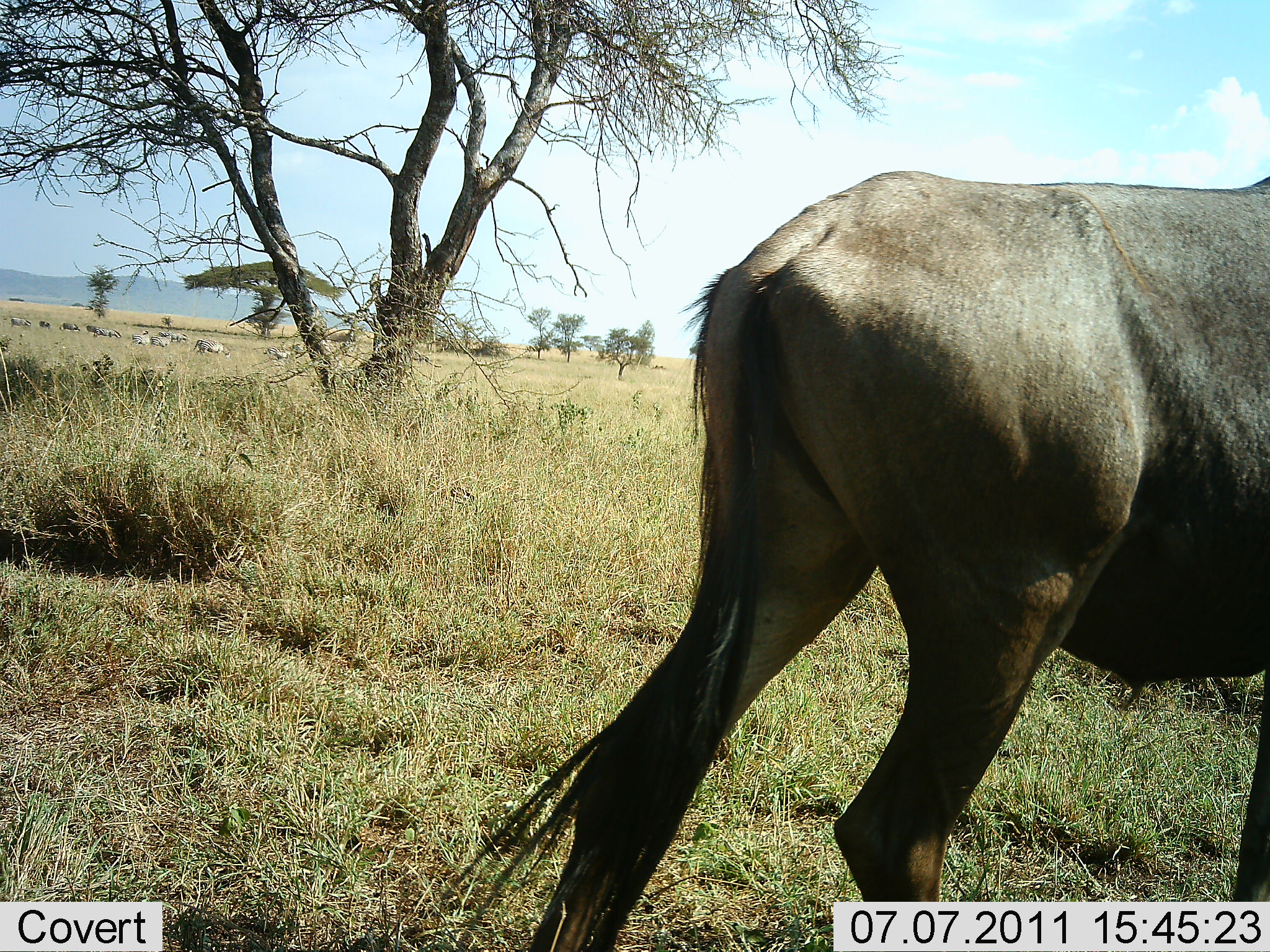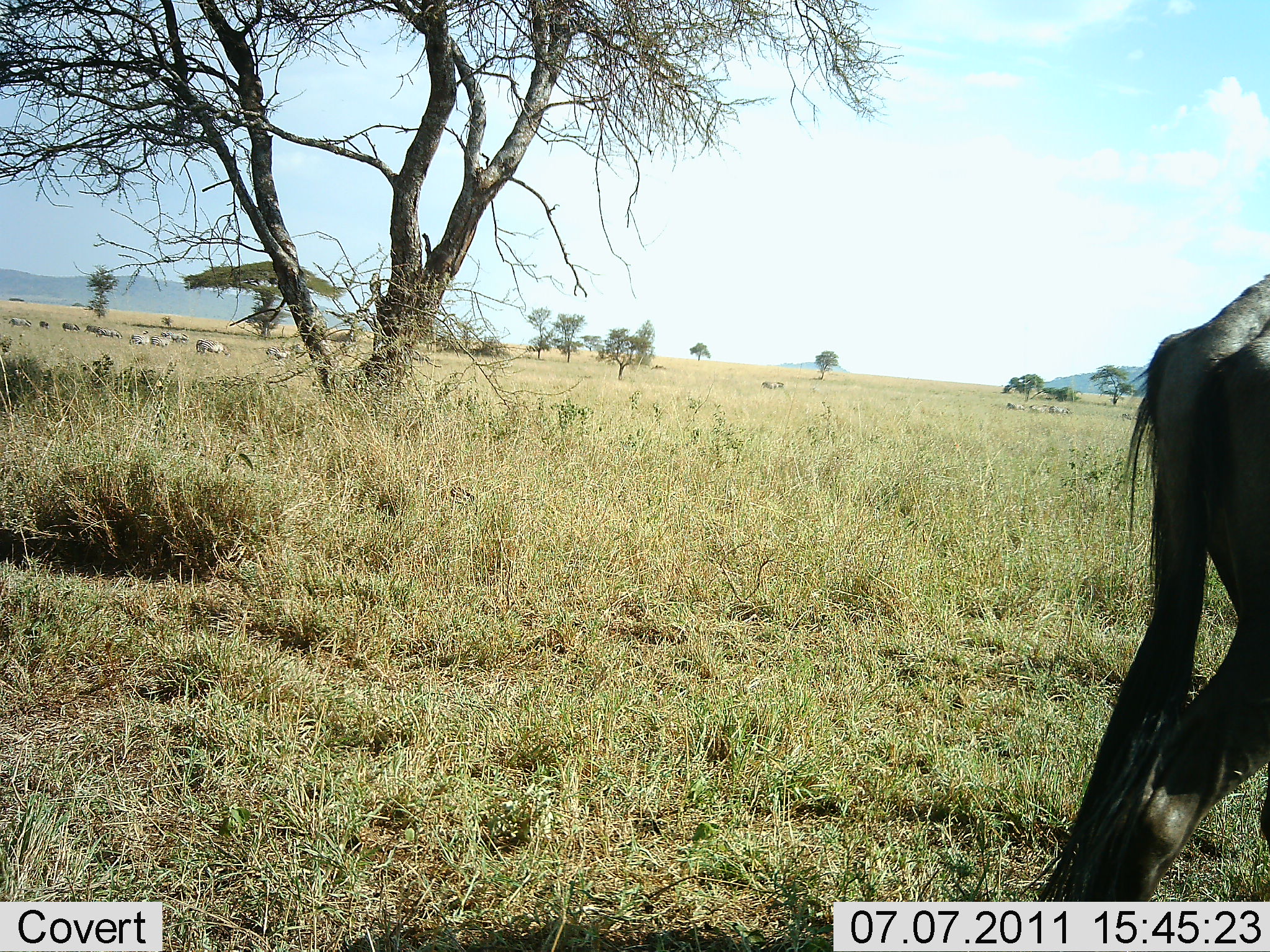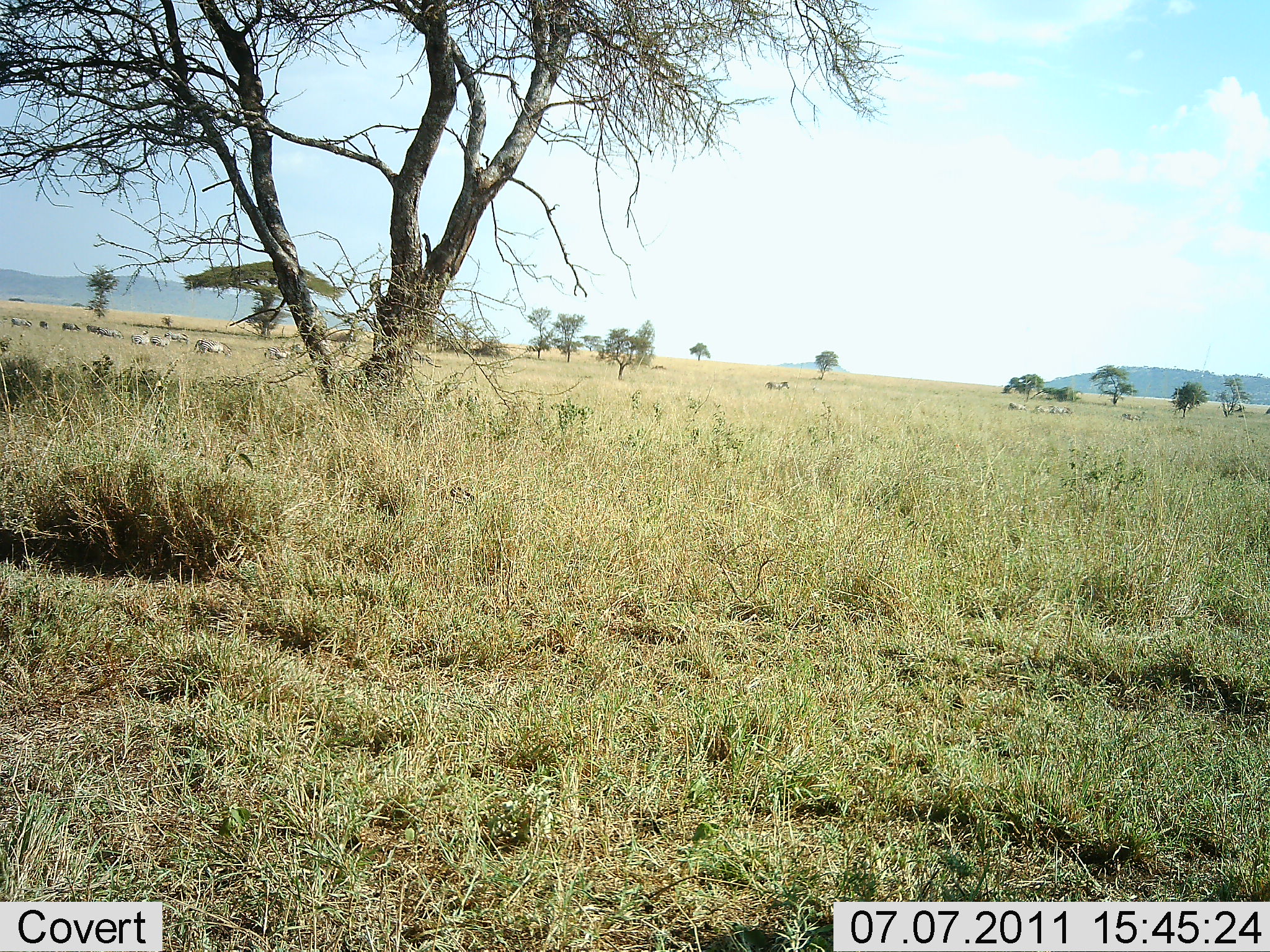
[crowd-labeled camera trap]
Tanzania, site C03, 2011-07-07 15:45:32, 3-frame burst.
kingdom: Animalia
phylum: Chordata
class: Mammalia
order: Artiodactyla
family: Bovidae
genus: Connochaetes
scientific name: Connochaetes taurinus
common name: blue wildebeest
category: wildebeest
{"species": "wildebeest (blue wildebeest) (Connochaetes taurinus)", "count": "1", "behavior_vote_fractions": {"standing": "8%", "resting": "0%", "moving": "100%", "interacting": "0%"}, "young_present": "0%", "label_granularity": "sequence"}